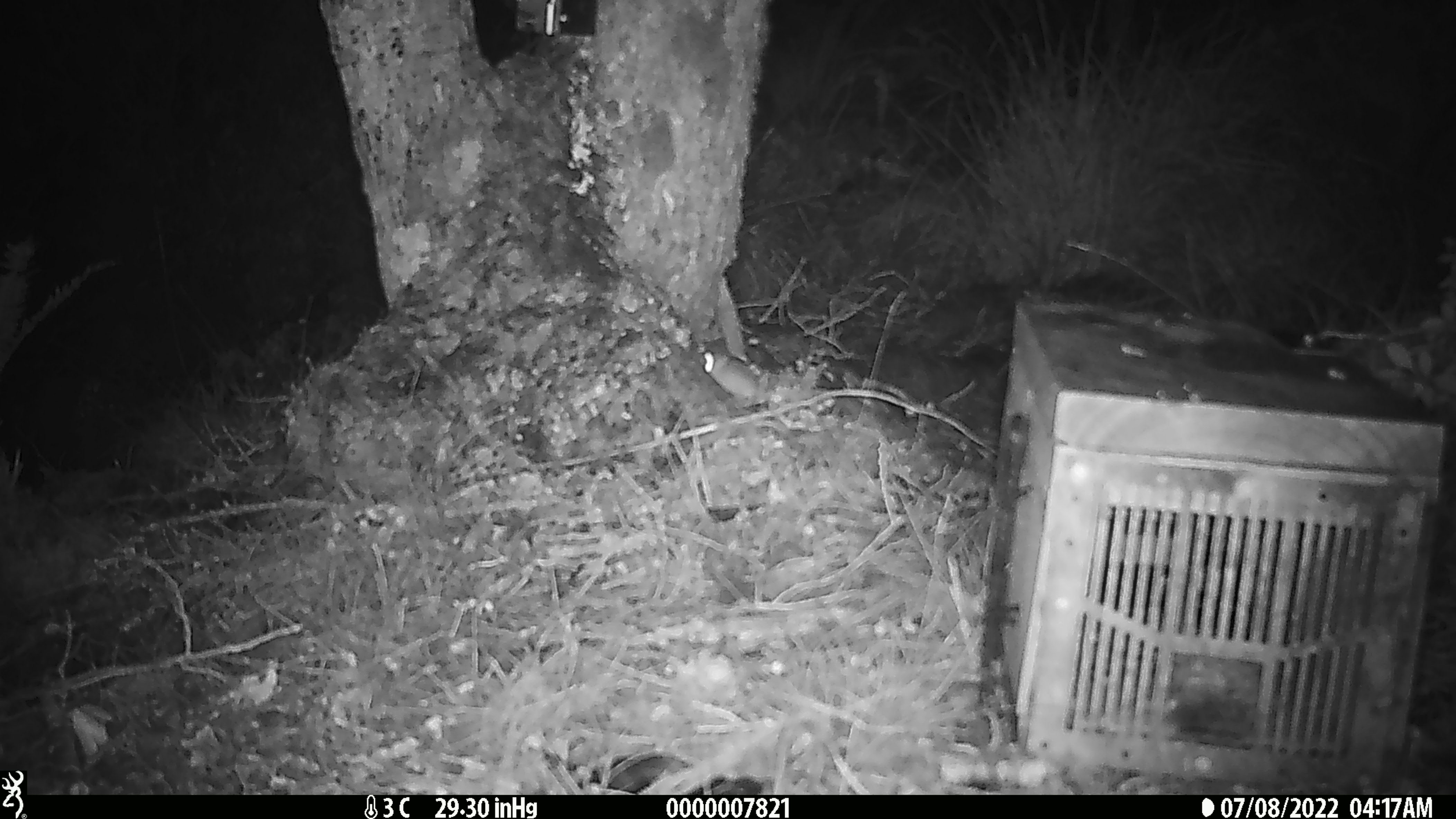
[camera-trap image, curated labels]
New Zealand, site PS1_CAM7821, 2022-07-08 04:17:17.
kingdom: Animalia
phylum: Chordata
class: Mammalia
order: Rodentia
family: Muridae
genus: Mus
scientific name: Mus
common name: mouse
Mouse (Mus).